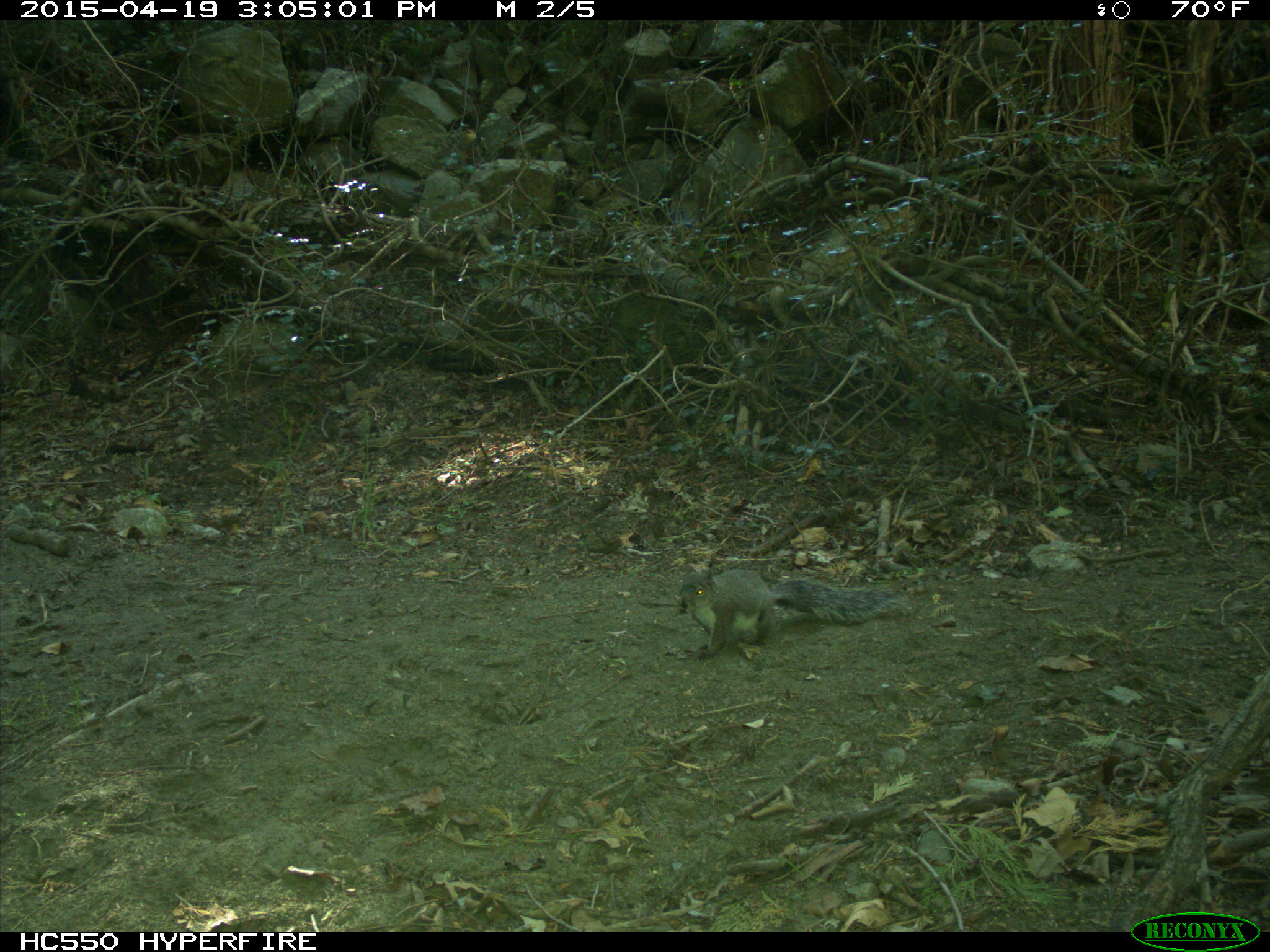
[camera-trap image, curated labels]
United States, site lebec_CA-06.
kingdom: Animalia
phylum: Chordata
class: Mammalia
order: Rodentia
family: Sciuridae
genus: Sciurus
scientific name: Sciurus carolinensis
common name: eastern gray squirrel